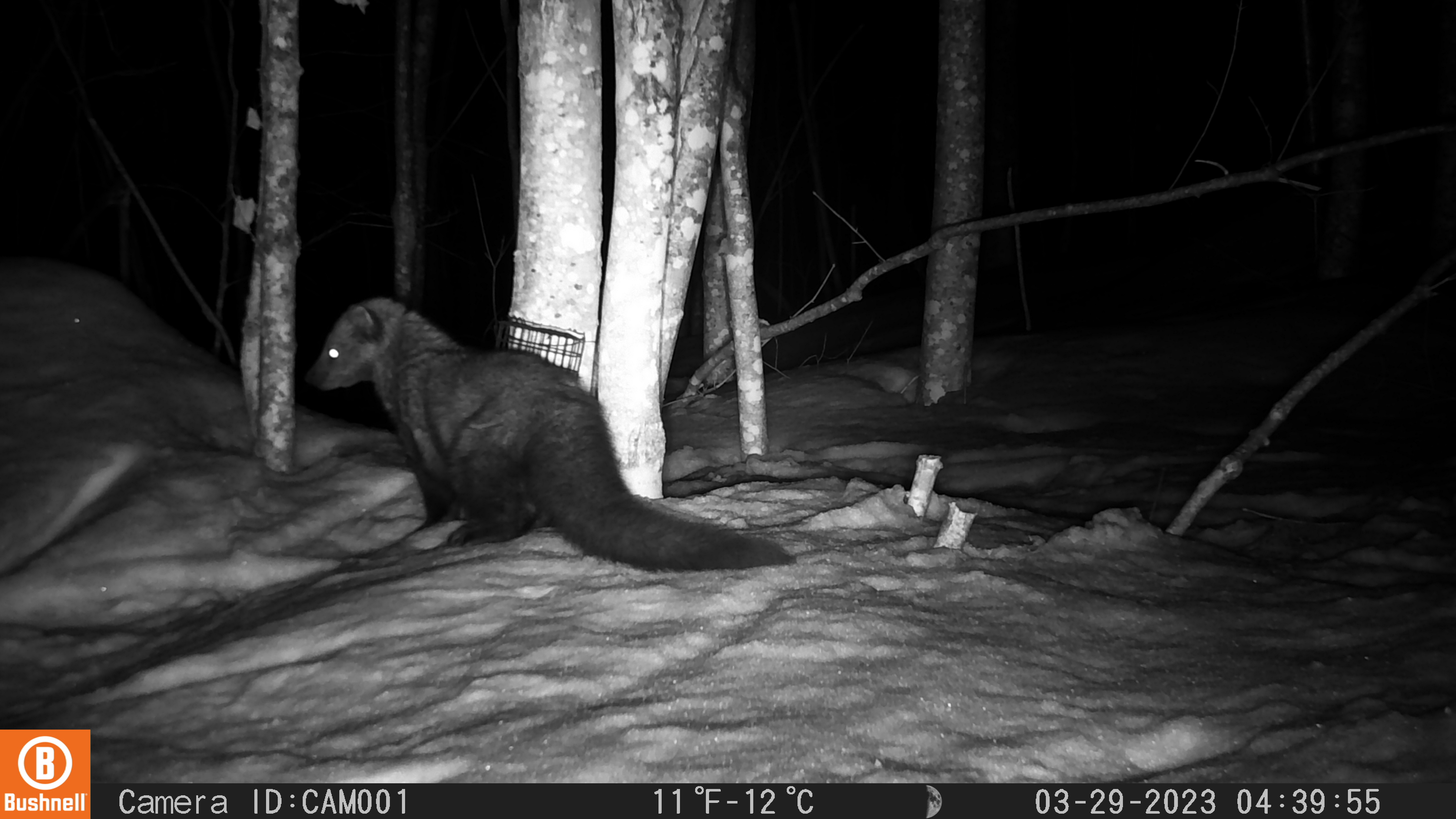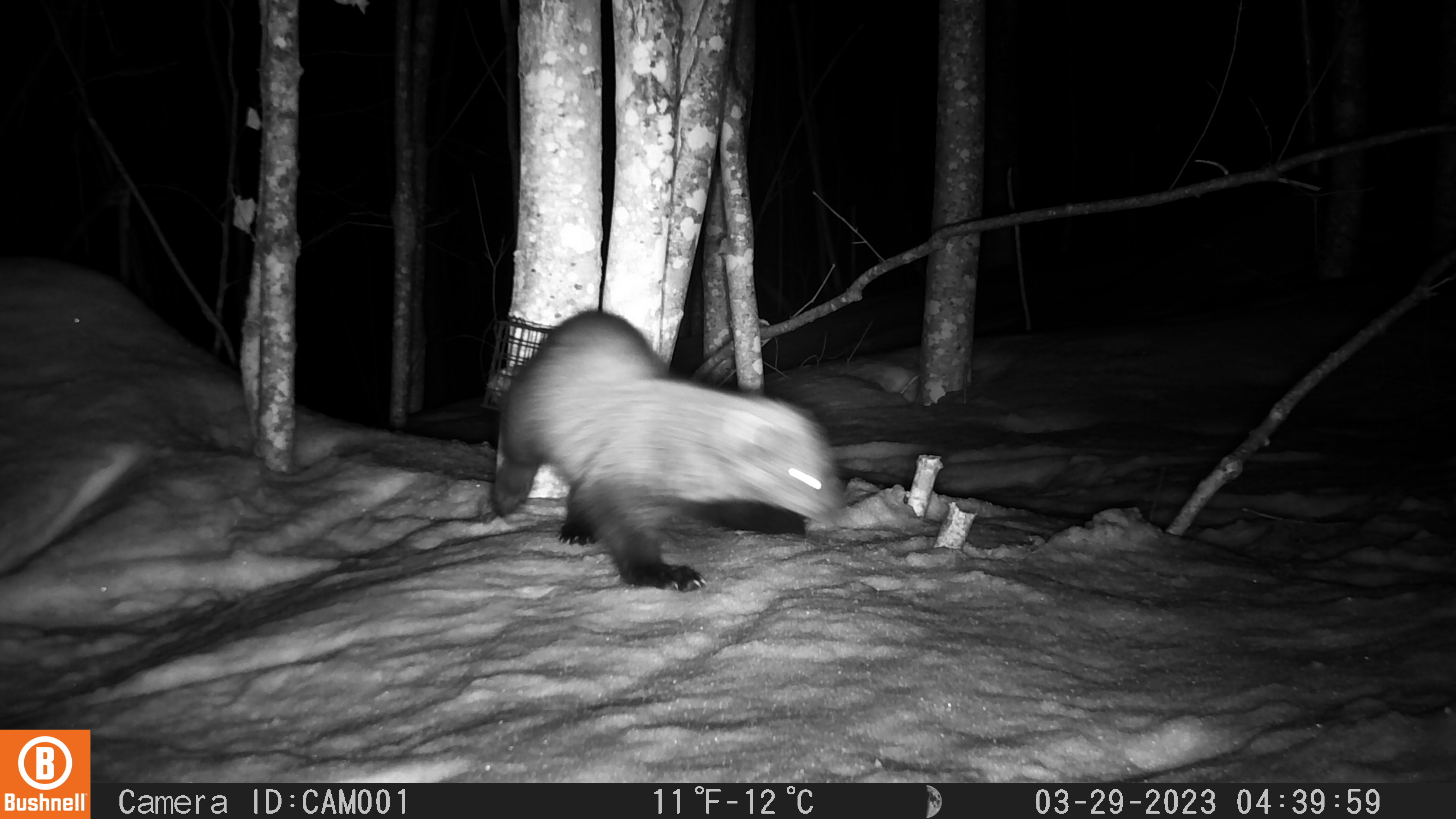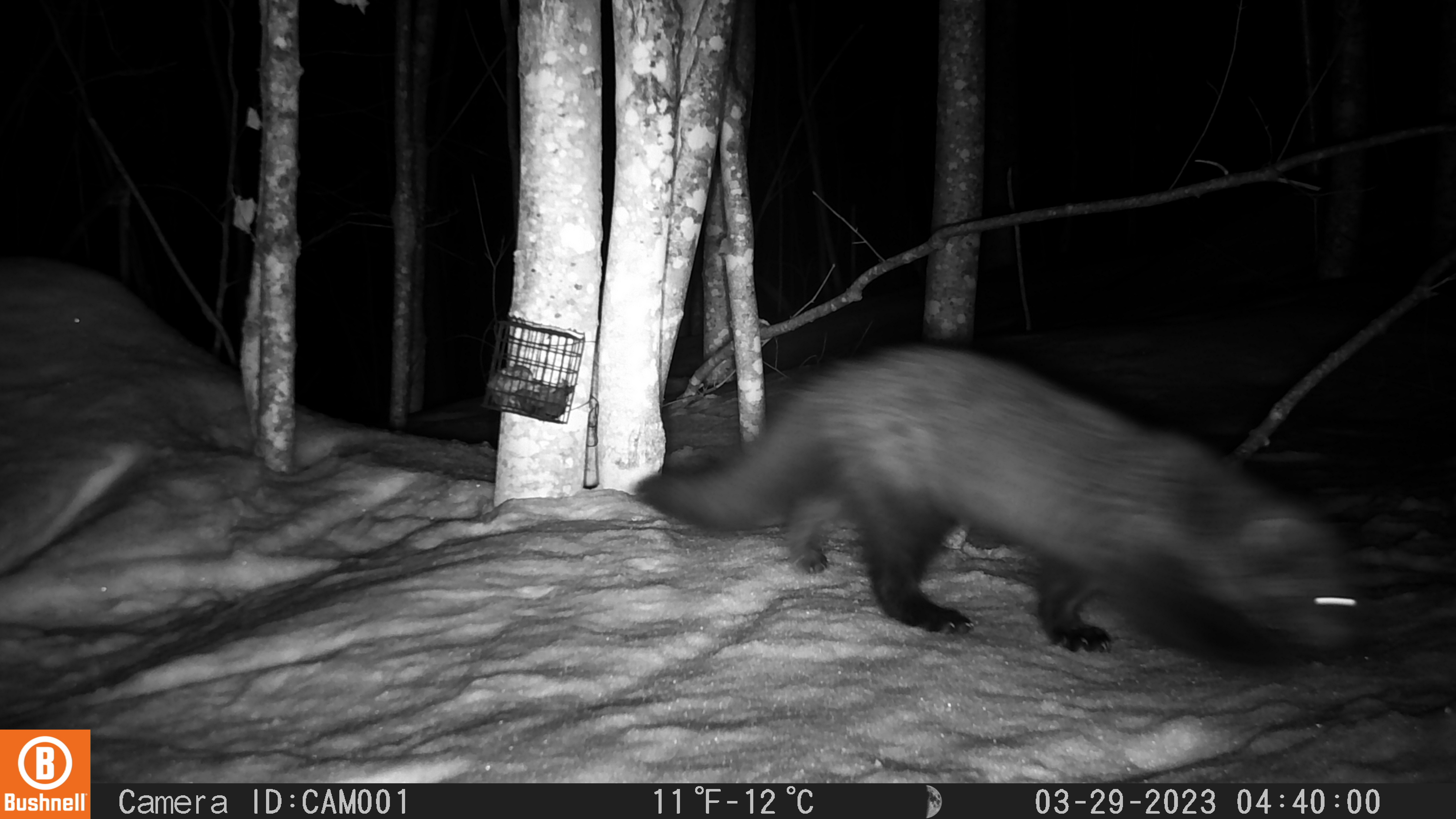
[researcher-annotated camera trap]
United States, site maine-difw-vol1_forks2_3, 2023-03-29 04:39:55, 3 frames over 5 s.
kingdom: Animalia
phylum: Chordata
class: Mammalia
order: Carnivora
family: Mustelidae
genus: Pekania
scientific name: Pekania pennanti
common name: fisher